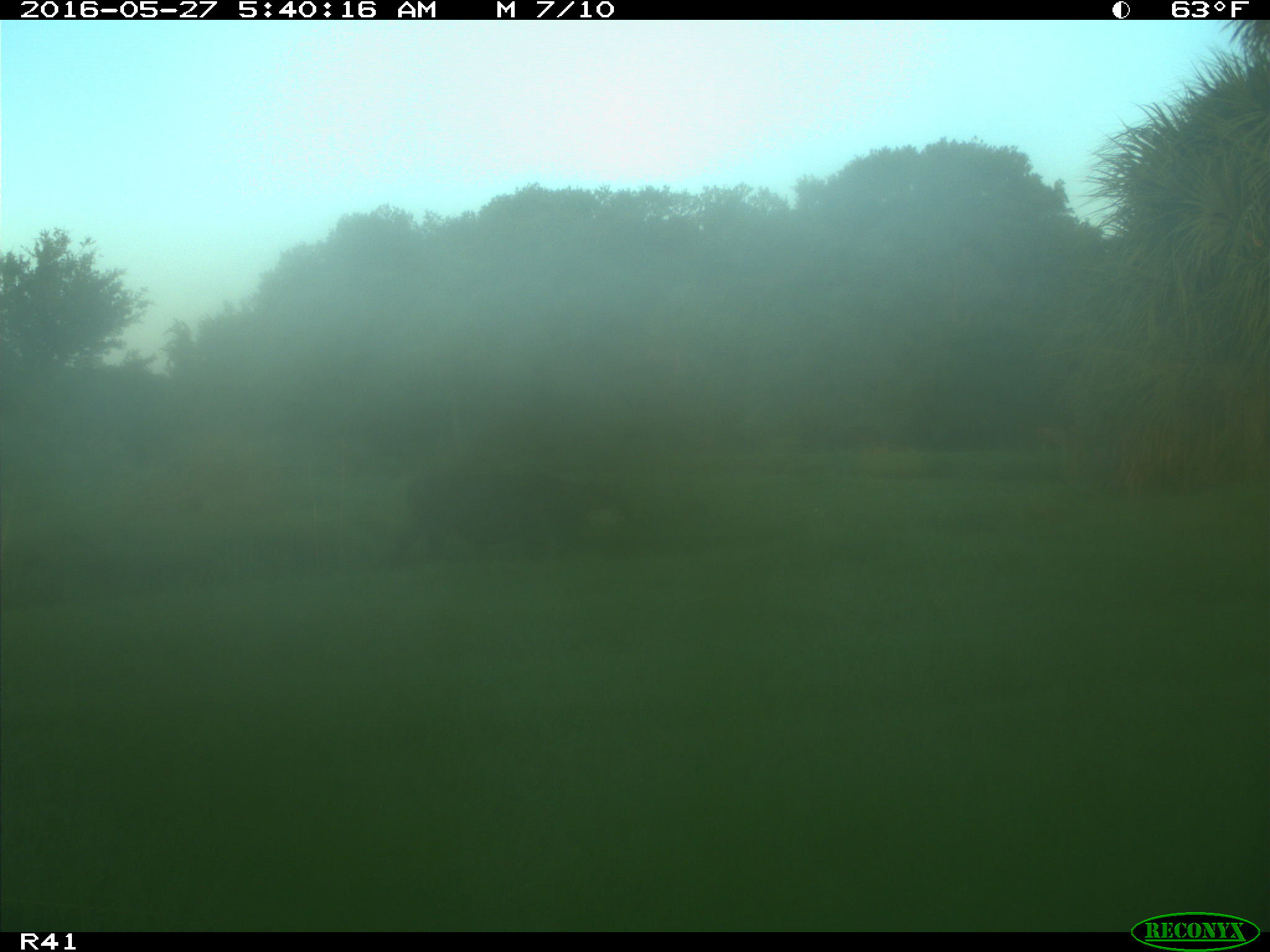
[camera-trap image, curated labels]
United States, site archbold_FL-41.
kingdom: Animalia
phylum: Chordata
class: Mammalia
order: Artiodactyla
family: Bovidae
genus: Bos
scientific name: Bos taurus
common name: domestic cow